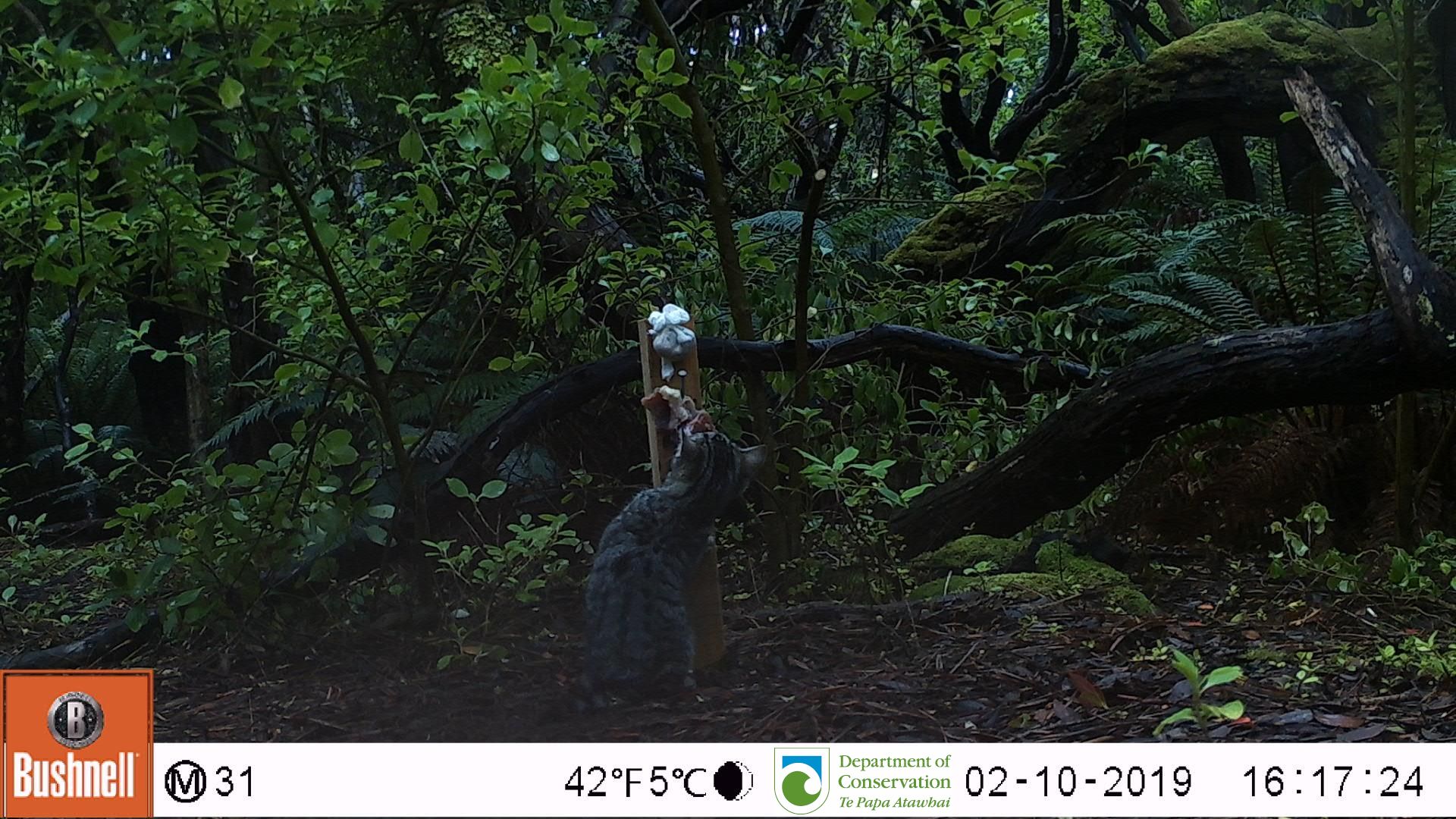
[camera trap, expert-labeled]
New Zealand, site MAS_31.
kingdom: Animalia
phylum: Chordata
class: Mammalia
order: Carnivora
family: Felidae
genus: Felis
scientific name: Felis catus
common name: domestic cat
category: cat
Cat (domestic cat) (Felis catus).